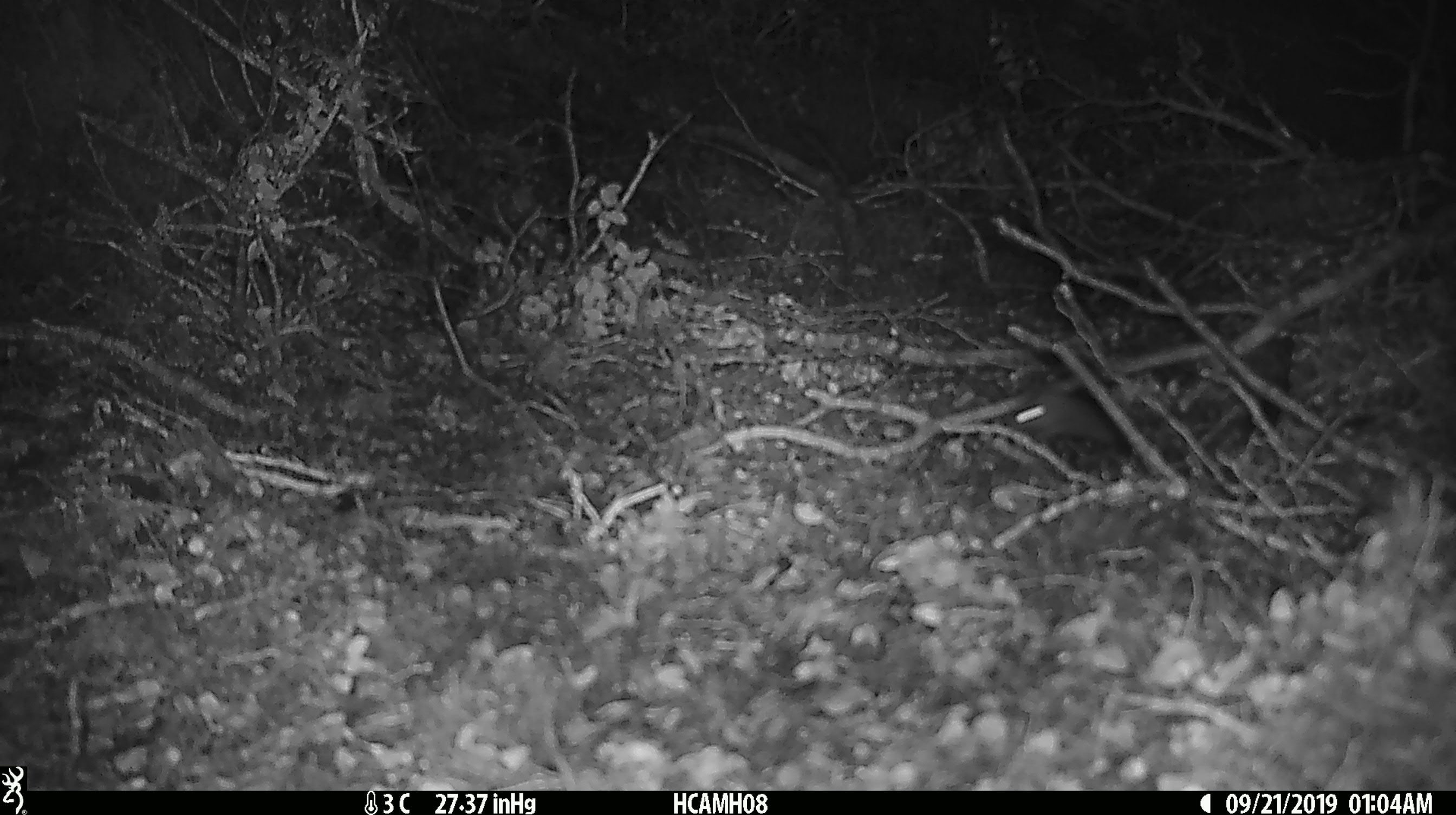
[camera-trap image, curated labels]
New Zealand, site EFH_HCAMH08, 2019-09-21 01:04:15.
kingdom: Animalia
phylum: Chordata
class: Mammalia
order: Rodentia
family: Muridae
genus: Mus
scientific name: Mus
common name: mouse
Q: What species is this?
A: Mouse (Mus).